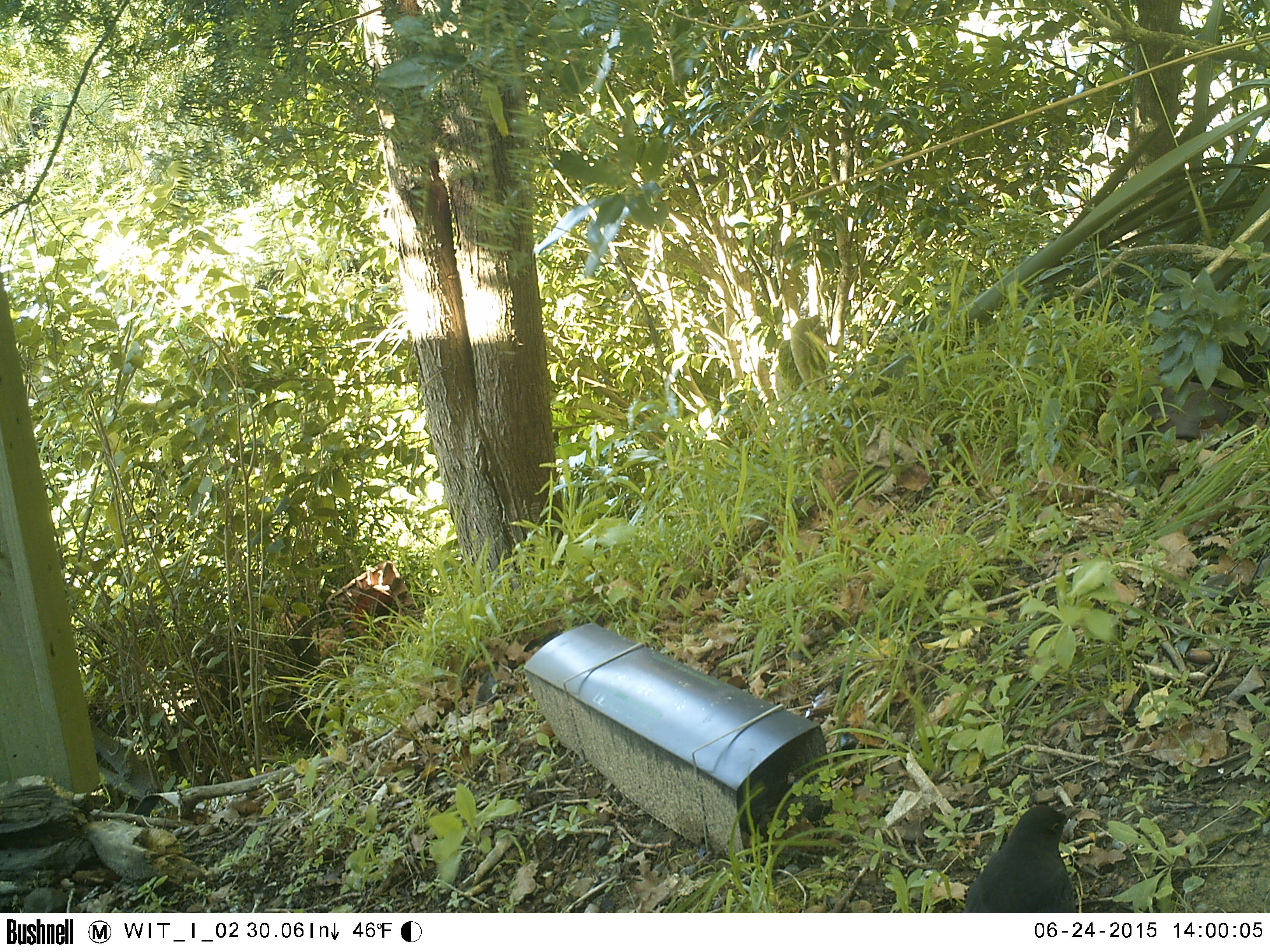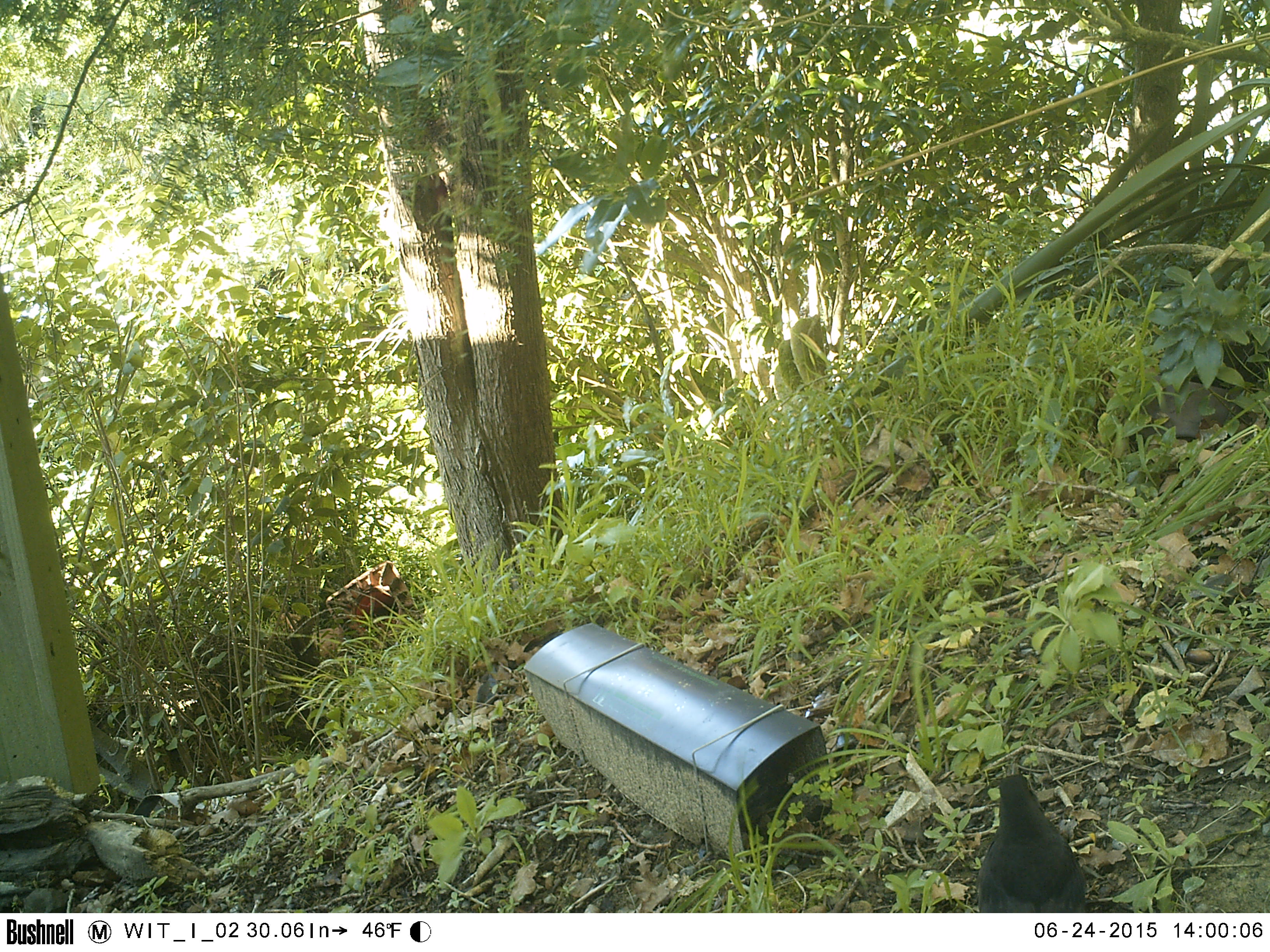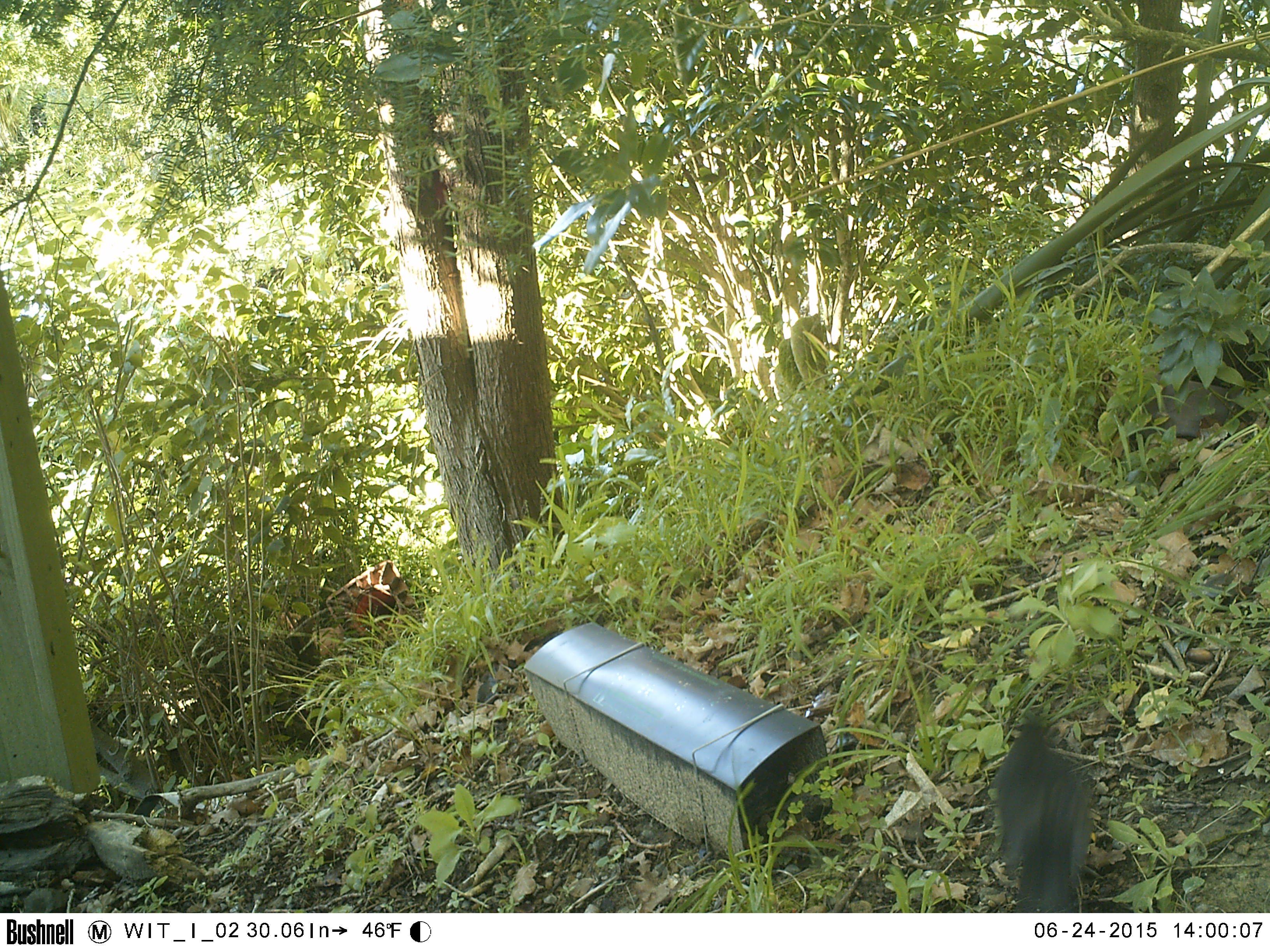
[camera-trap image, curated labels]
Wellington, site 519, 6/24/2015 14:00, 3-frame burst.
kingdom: Animalia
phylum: Chordata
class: Aves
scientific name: Aves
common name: bird